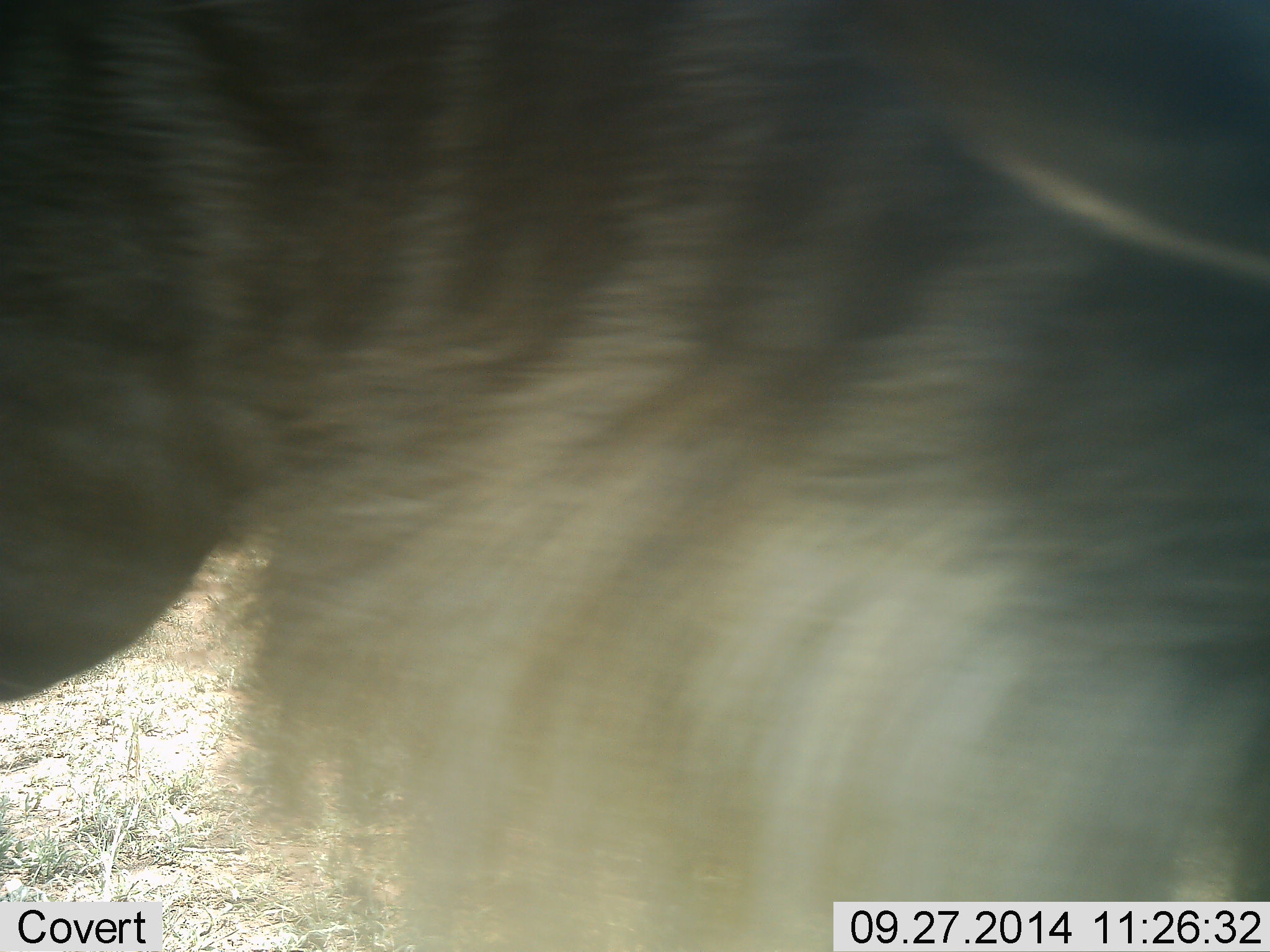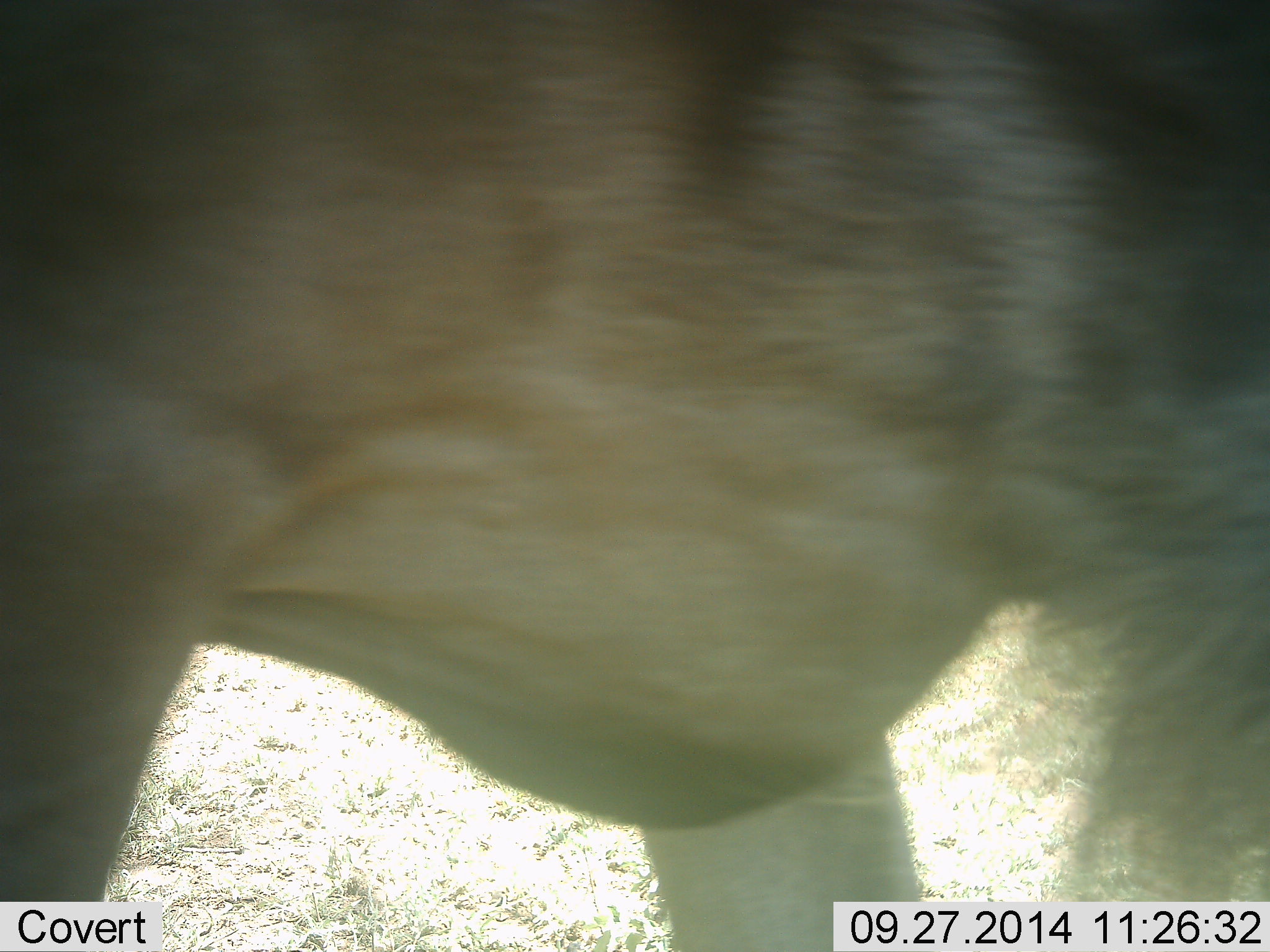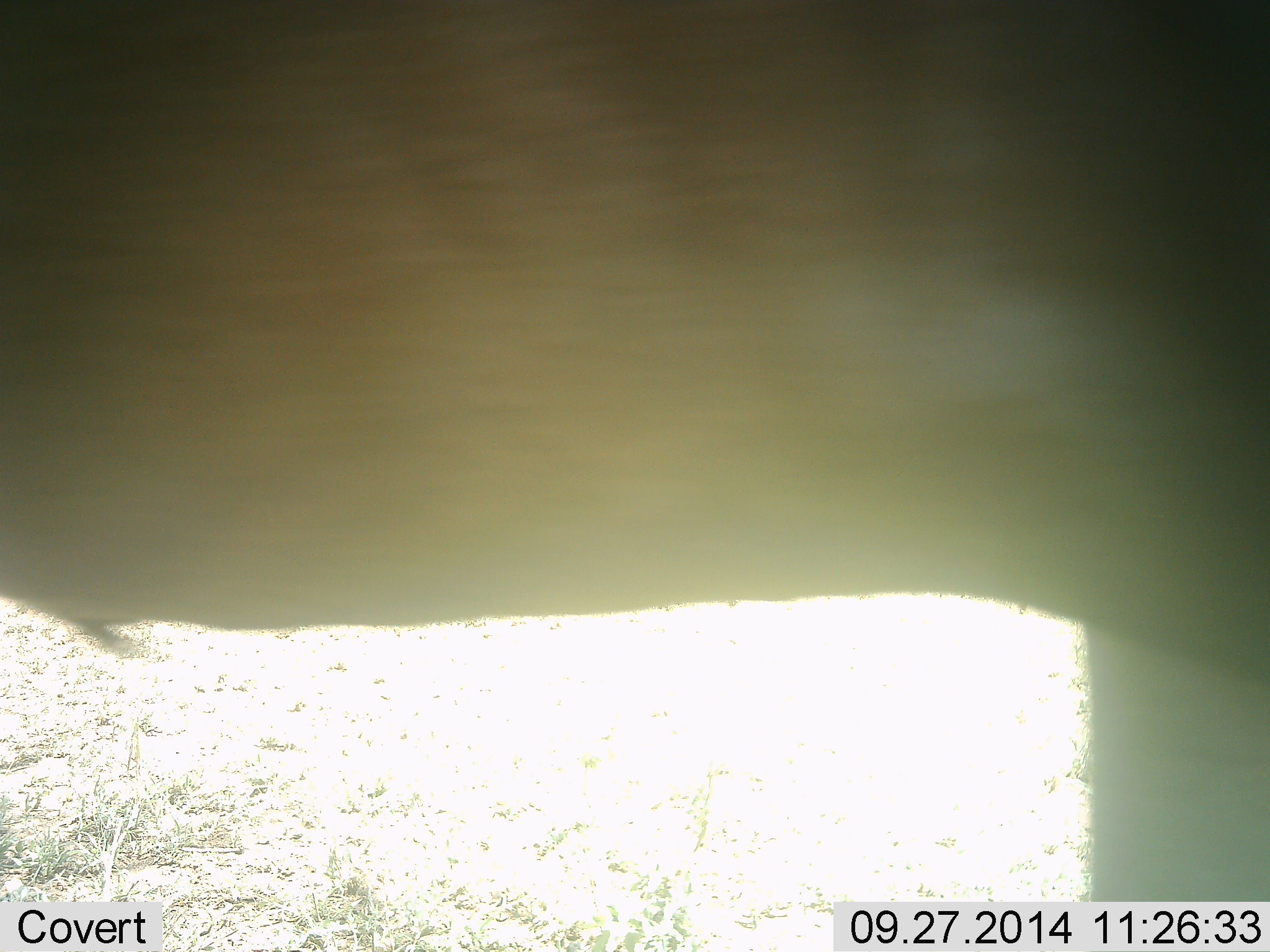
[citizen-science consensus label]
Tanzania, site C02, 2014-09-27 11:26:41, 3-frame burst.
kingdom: Animalia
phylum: Chordata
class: Mammalia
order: Artiodactyla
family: Bovidae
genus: Connochaetes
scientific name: Connochaetes taurinus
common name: blue wildebeest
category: wildebeest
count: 1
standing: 20%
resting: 0%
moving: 80%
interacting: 0%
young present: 0%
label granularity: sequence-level